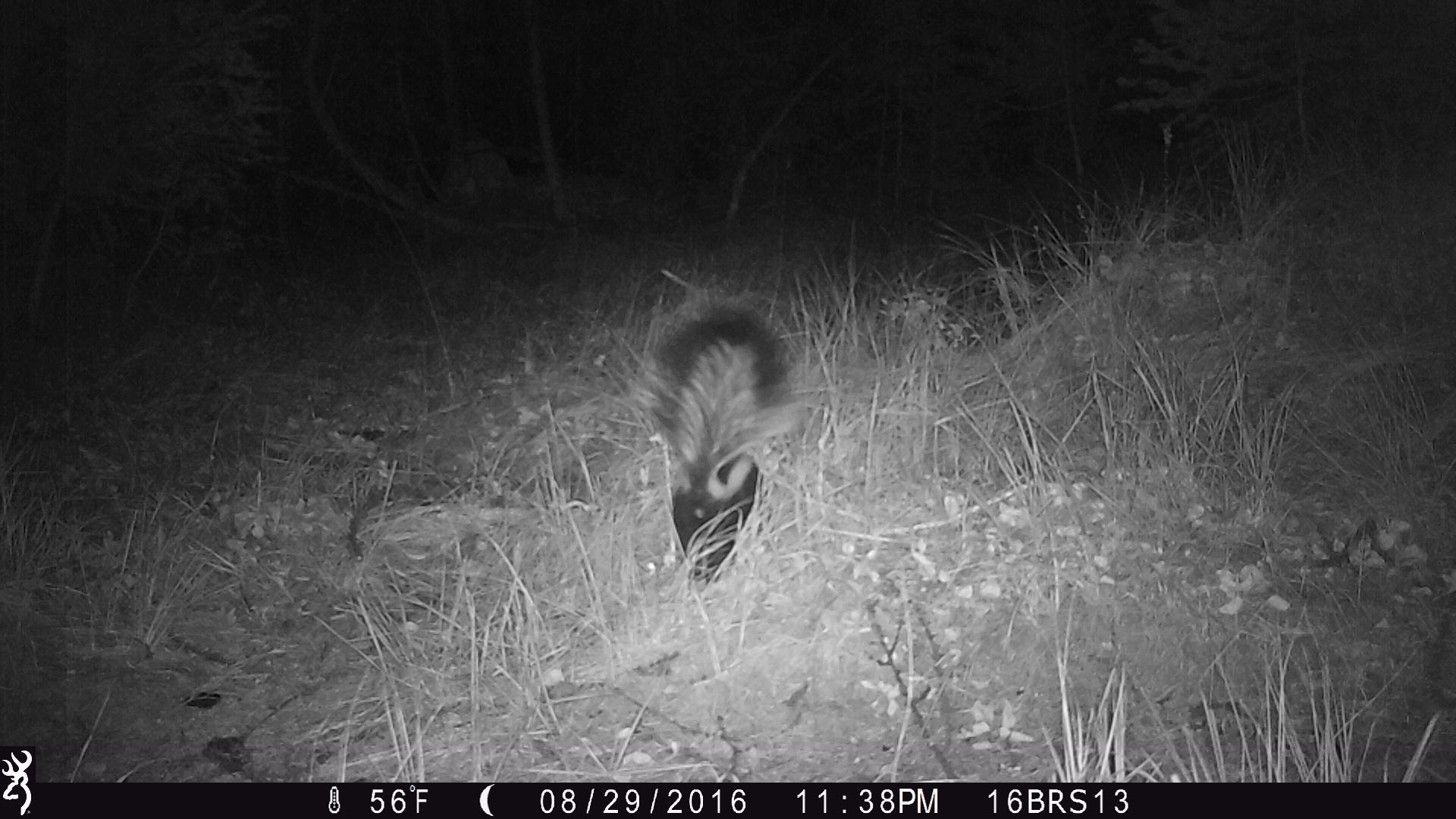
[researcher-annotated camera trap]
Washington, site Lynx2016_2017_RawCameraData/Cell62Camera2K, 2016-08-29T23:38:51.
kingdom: Animalia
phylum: Chordata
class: Mammalia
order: Carnivora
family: Mephitidae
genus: Mephitis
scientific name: Mephitis mephitis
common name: striped skunk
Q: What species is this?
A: Mephitis mephitis (striped skunk).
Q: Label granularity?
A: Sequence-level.